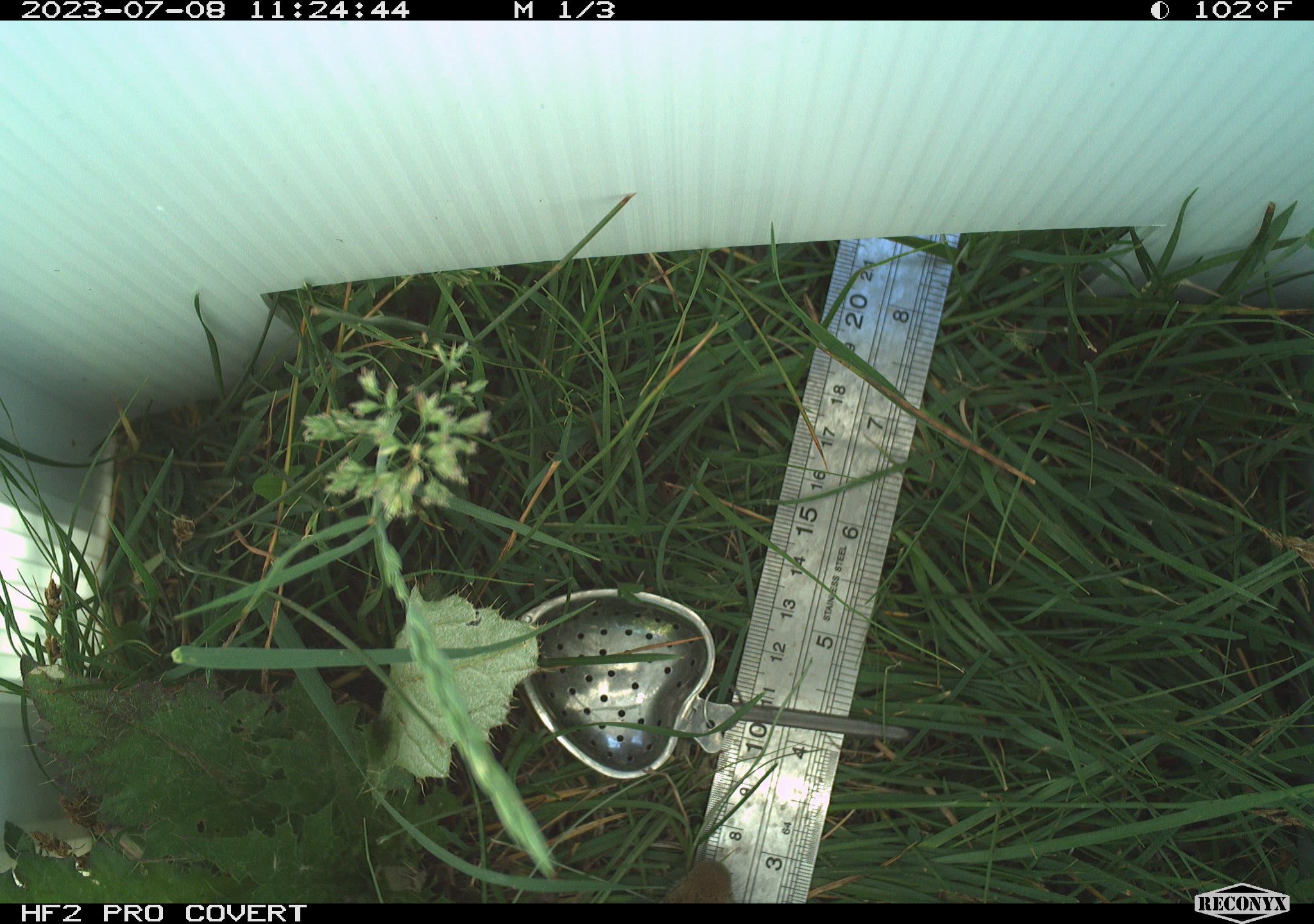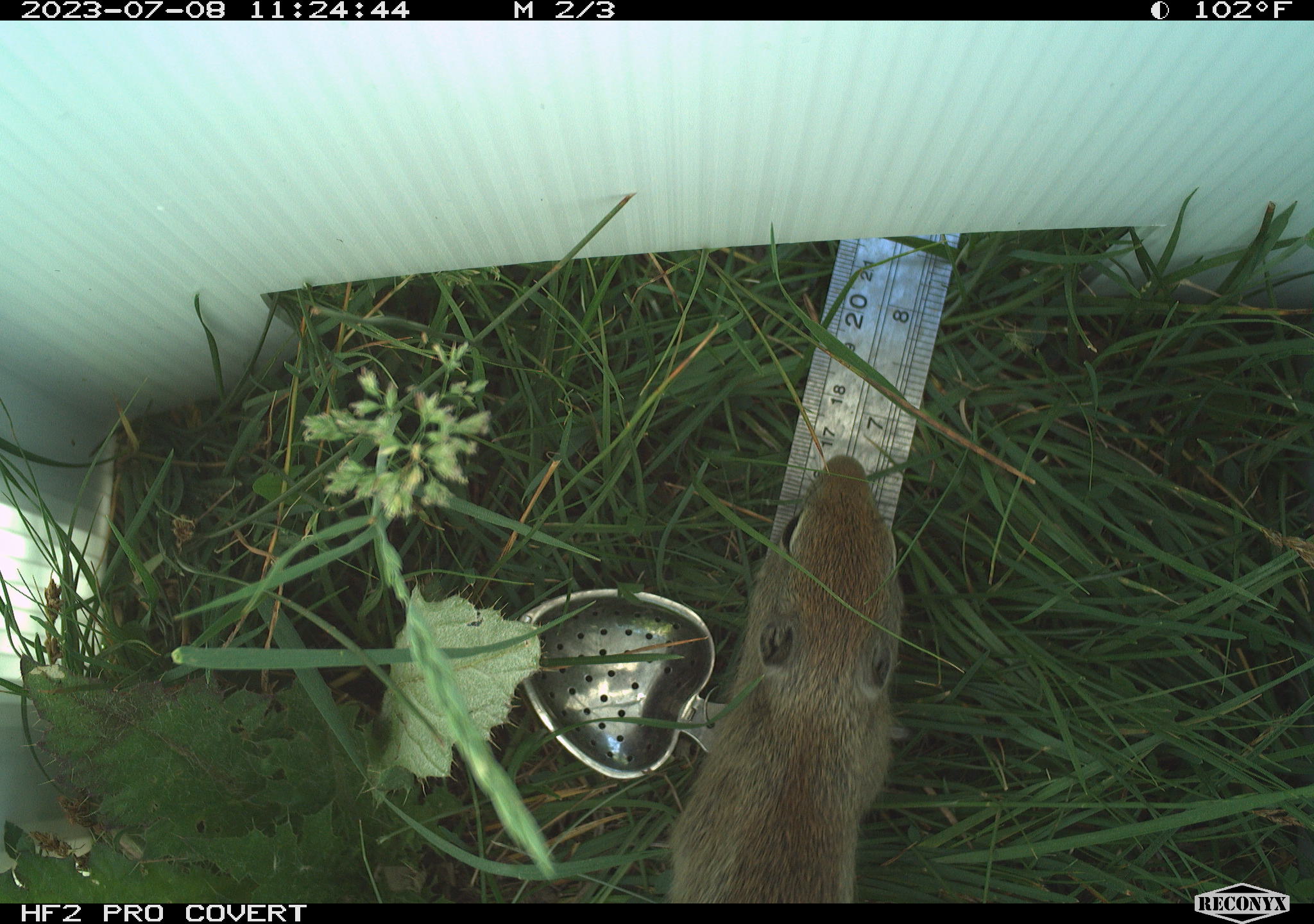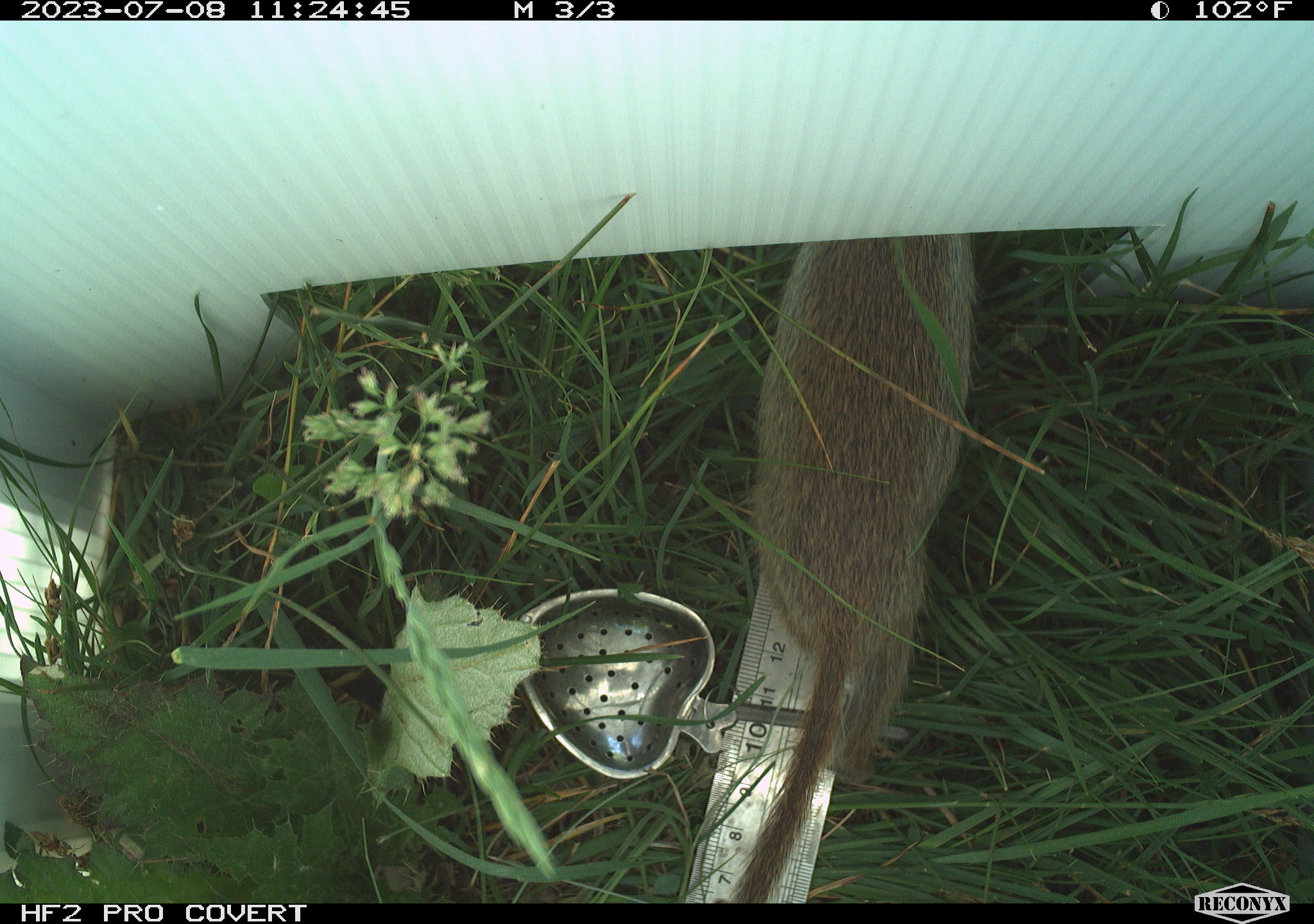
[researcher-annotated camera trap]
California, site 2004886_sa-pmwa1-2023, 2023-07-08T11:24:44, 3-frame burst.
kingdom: Animalia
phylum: Chordata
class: Mammalia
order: Rodentia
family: Sciuridae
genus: Urocitellus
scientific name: Urocitellus beldingi beldingi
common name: belding's ground squirrel